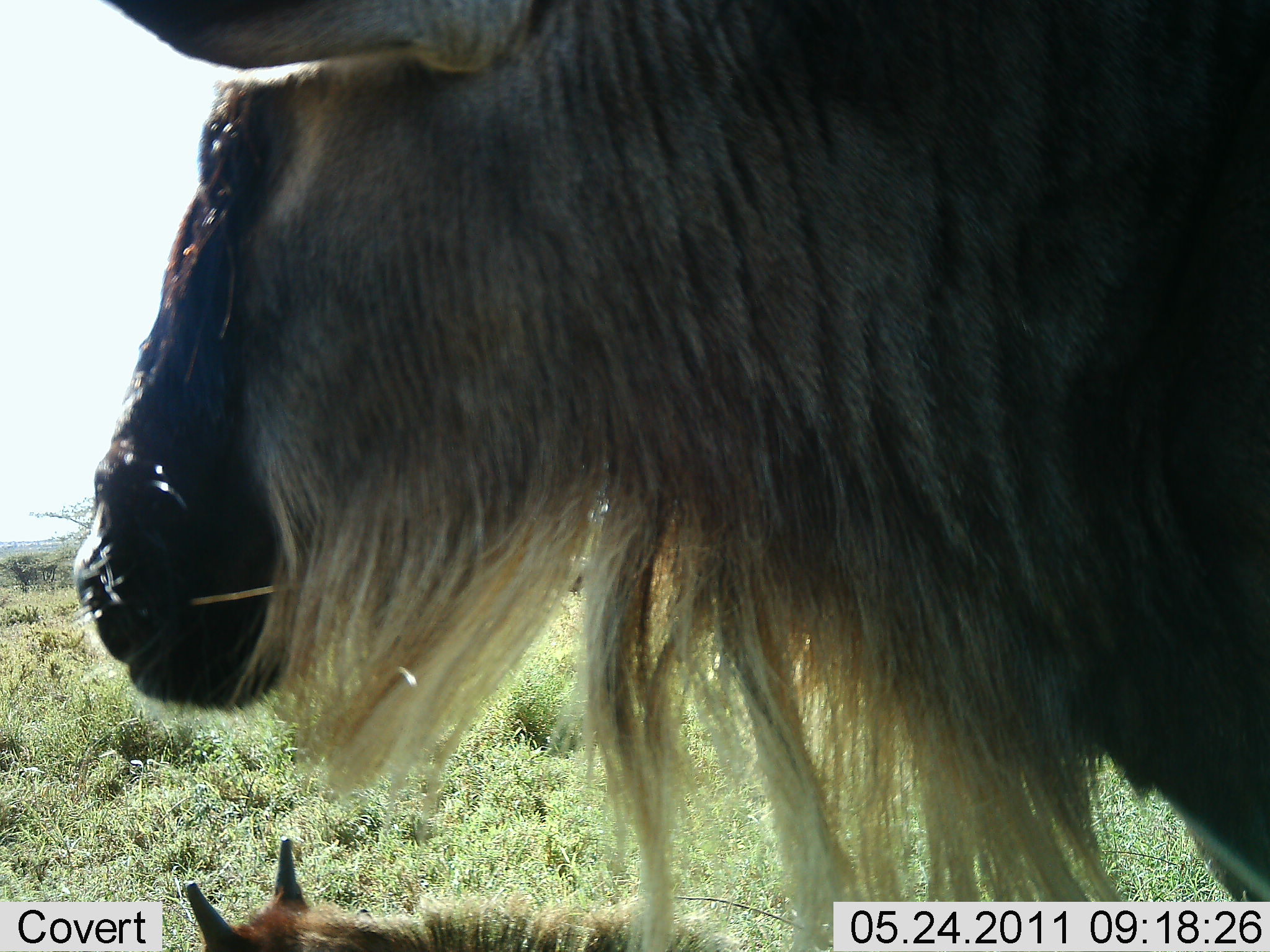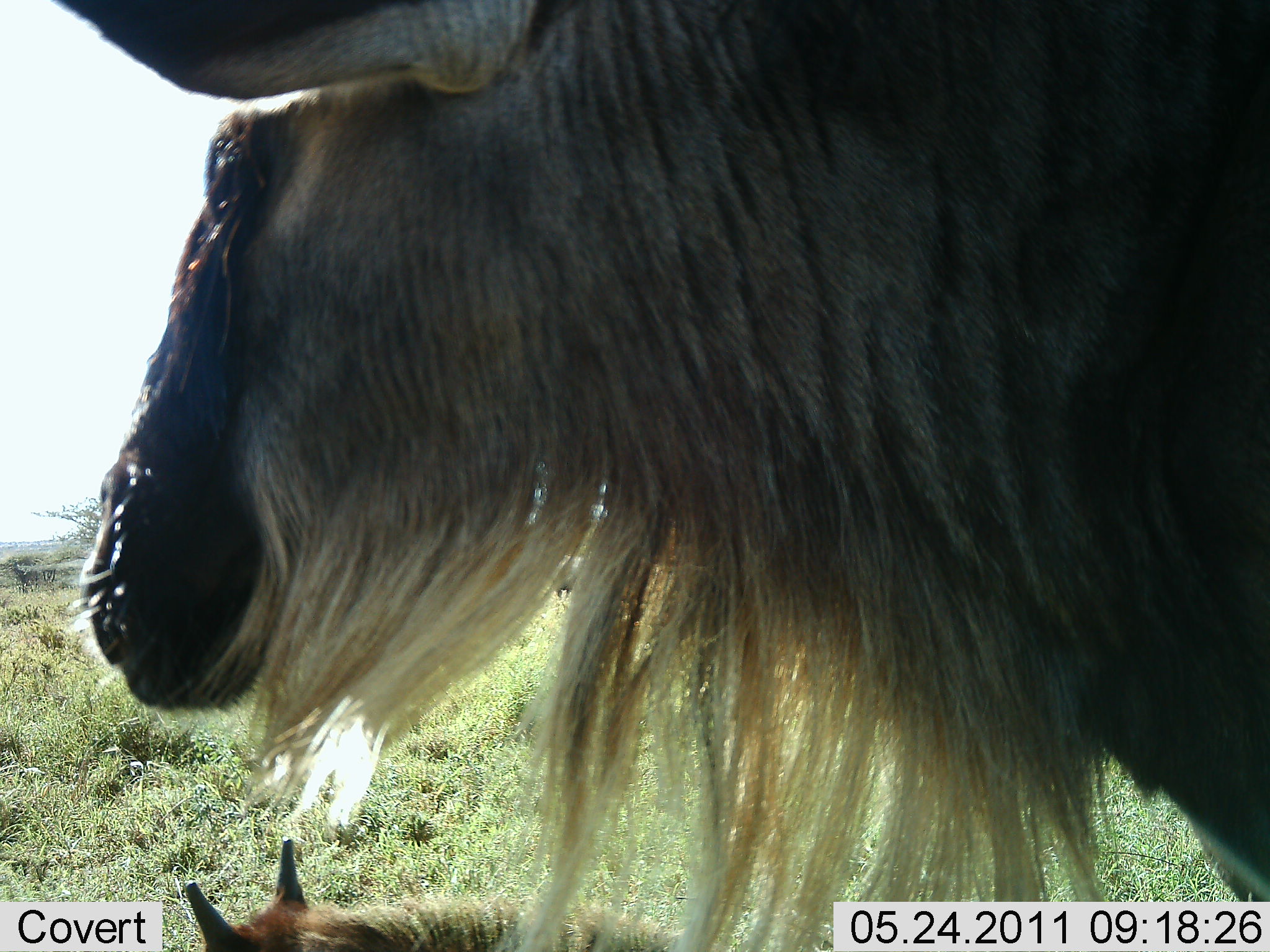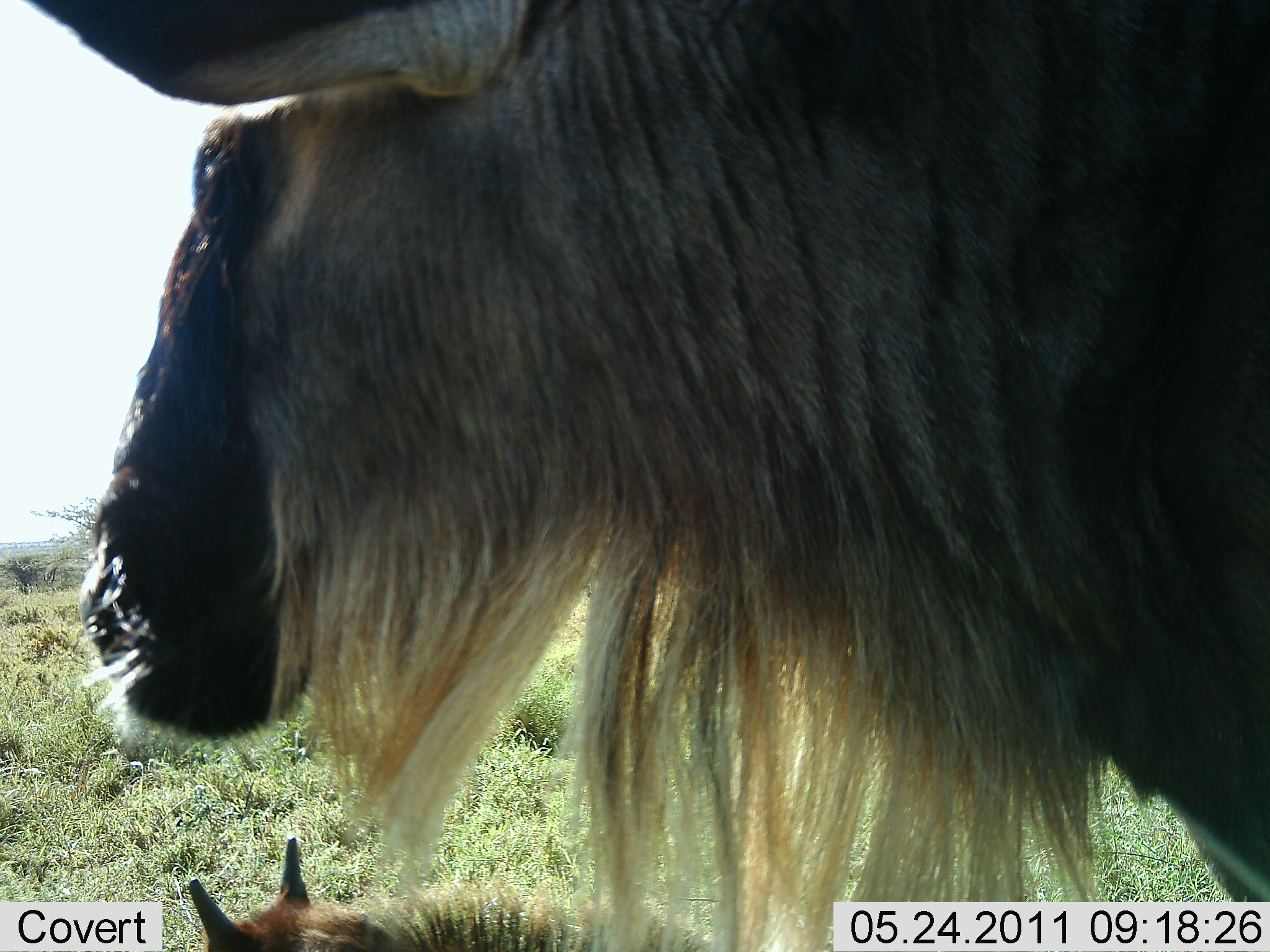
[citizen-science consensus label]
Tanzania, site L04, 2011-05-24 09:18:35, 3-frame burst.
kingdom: Animalia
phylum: Chordata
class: Mammalia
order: Artiodactyla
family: Bovidae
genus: Connochaetes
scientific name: Connochaetes taurinus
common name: blue wildebeest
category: wildebeest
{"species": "wildebeest (blue wildebeest) (Connochaetes taurinus)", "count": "1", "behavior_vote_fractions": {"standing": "82%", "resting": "27%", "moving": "0%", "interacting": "0%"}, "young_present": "9%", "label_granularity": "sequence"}